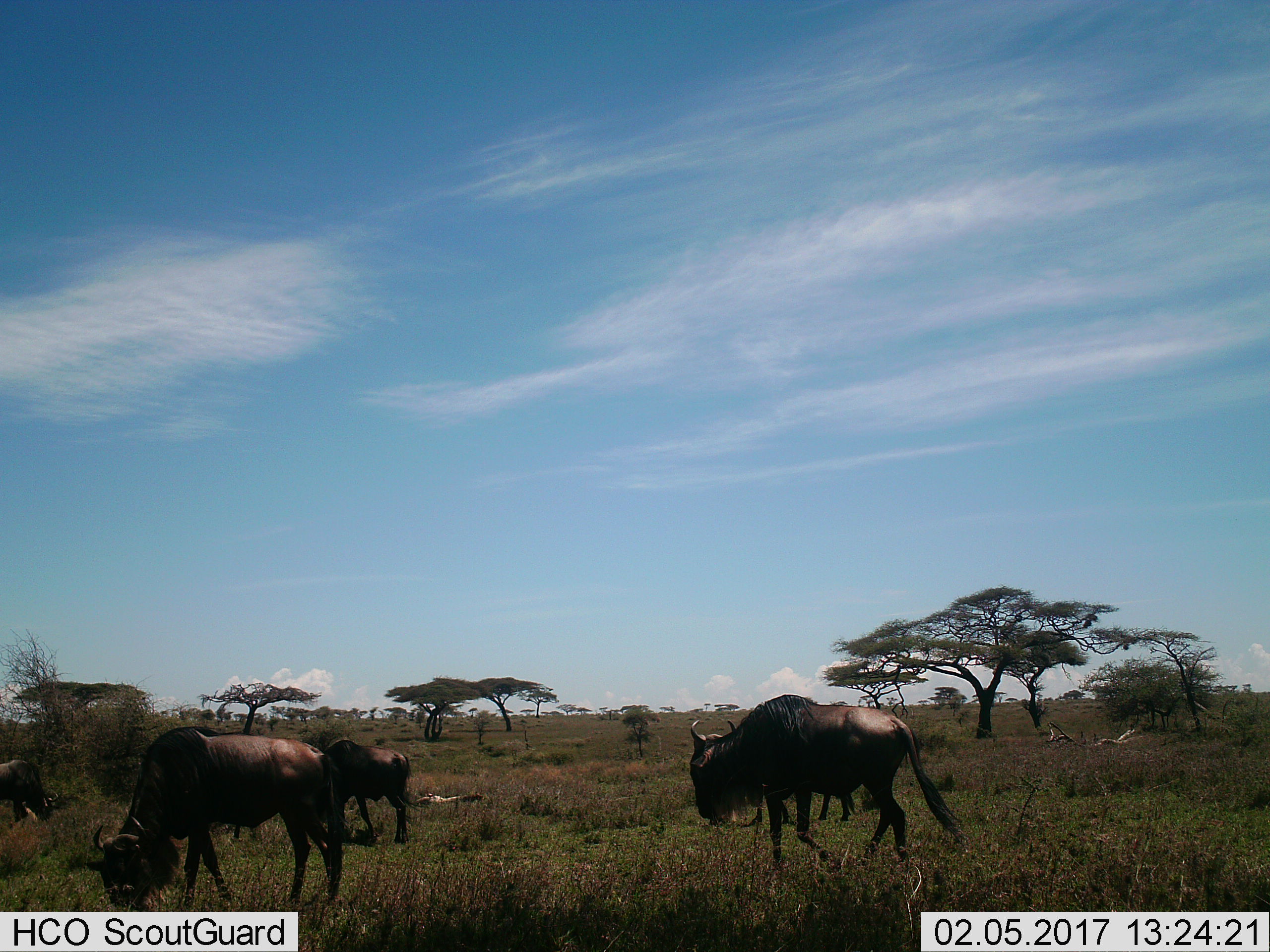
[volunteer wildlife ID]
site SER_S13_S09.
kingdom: Animalia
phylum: Chordata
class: Mammalia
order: Artiodactyla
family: Bovidae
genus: Connochaetes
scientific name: Connochaetes taurinus taurinus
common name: blue wildebeest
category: wildebeestblue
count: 5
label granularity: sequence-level